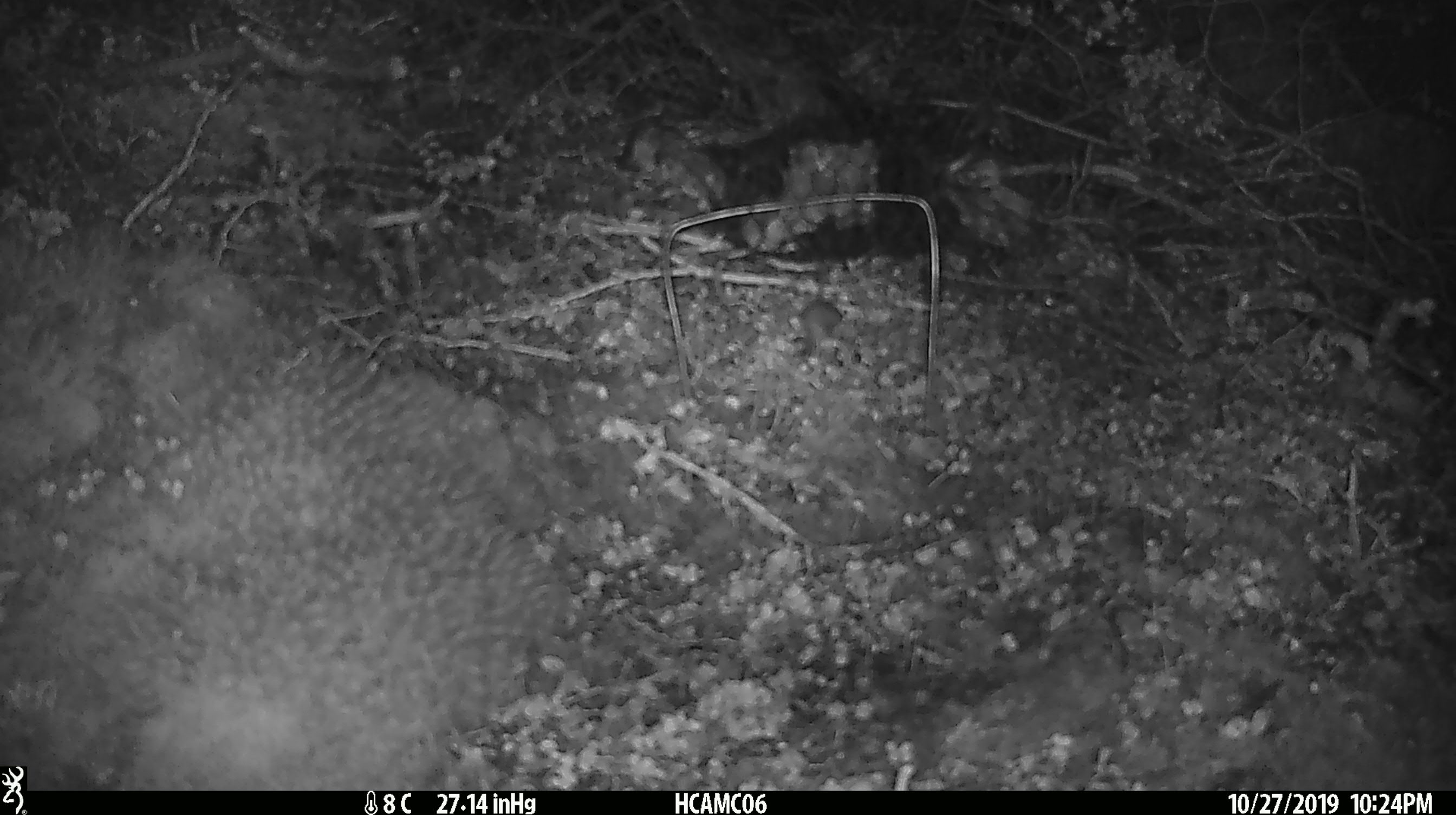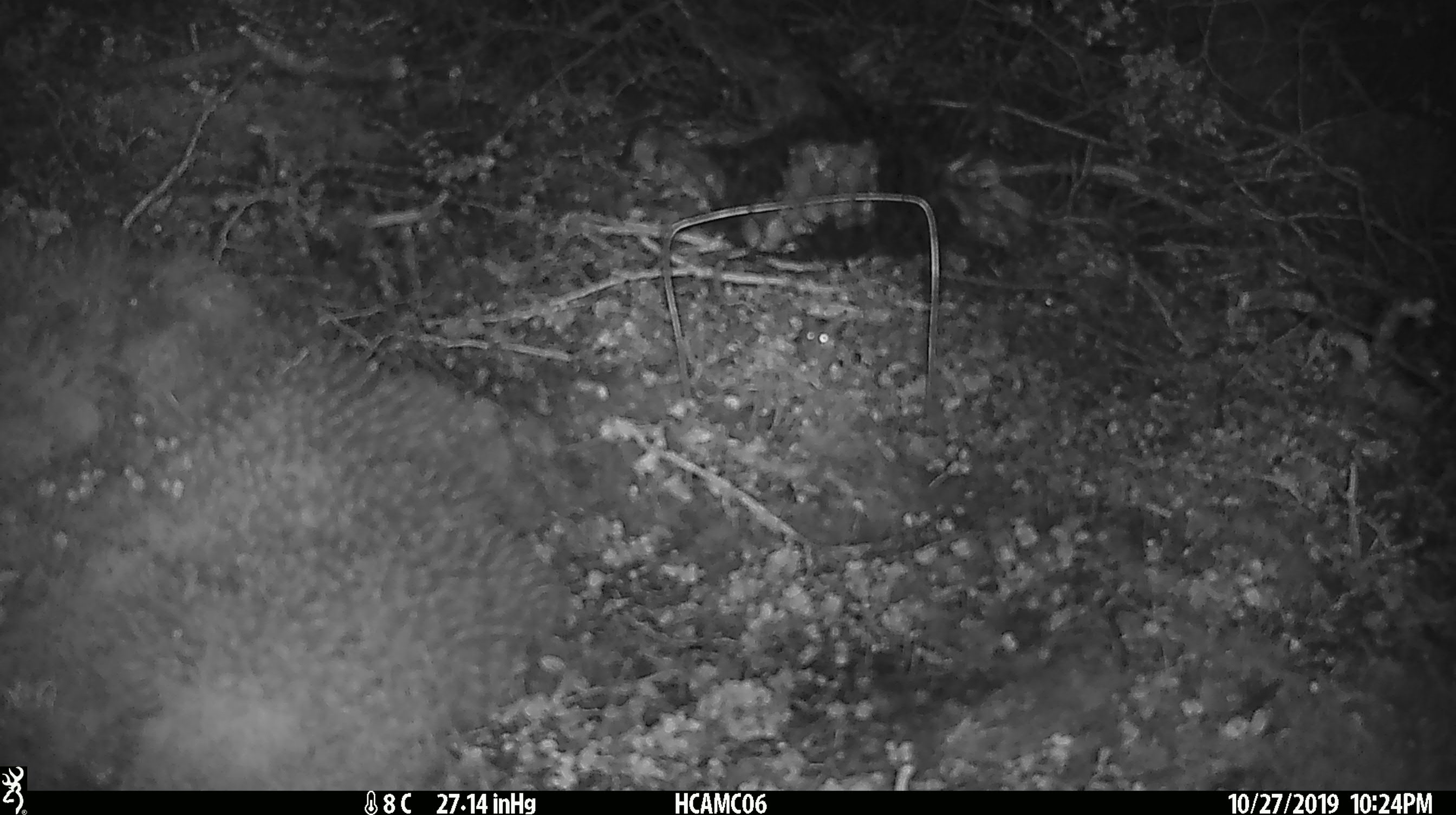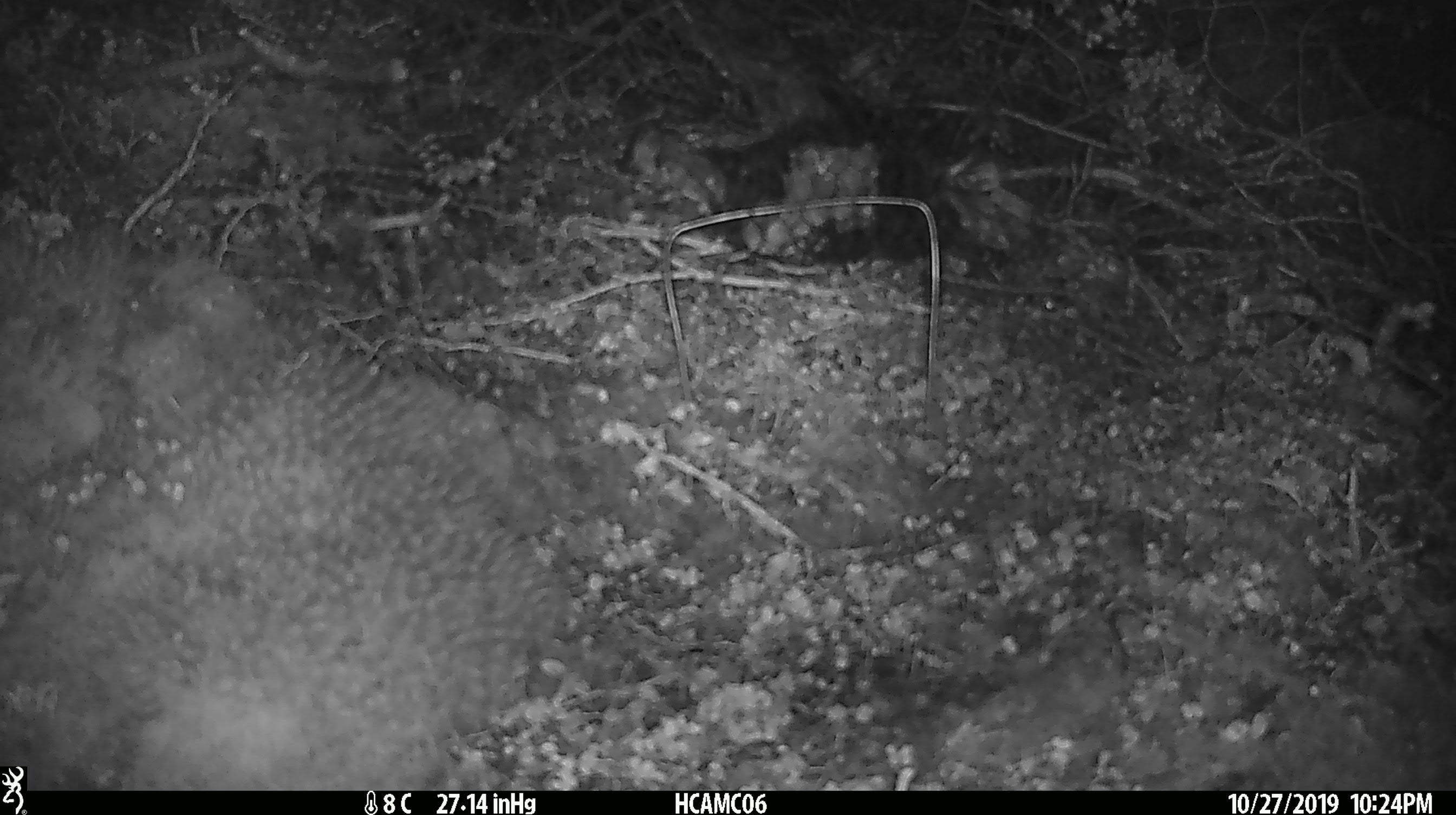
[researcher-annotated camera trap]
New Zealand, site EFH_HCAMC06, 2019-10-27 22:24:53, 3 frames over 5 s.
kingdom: Animalia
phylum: Chordata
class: Mammalia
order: Rodentia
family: Muridae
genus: Mus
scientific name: Mus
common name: mouse